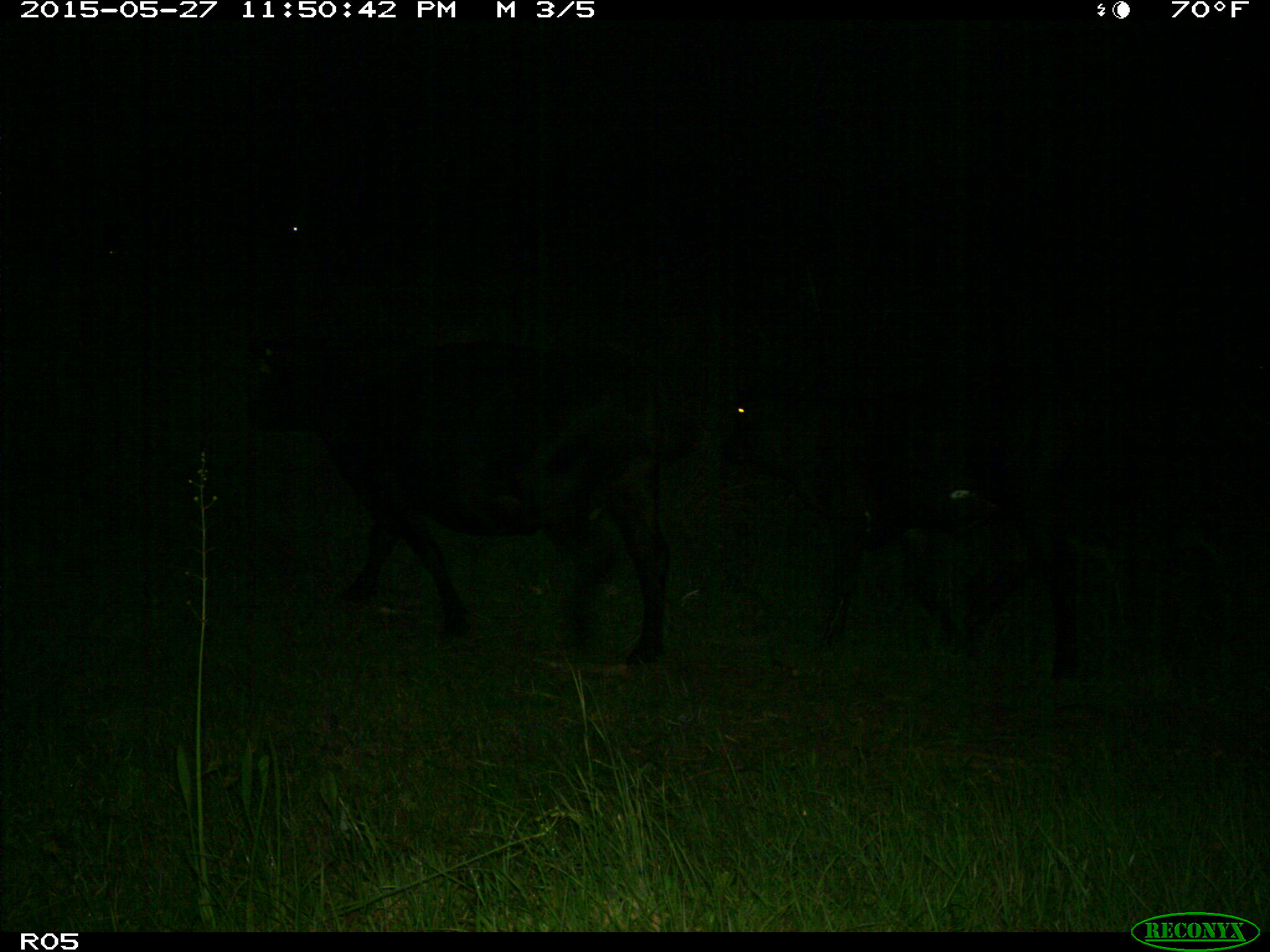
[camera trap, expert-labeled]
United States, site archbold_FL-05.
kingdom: Animalia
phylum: Chordata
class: Mammalia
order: Artiodactyla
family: Bovidae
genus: Bos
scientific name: Bos taurus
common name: domestic cow